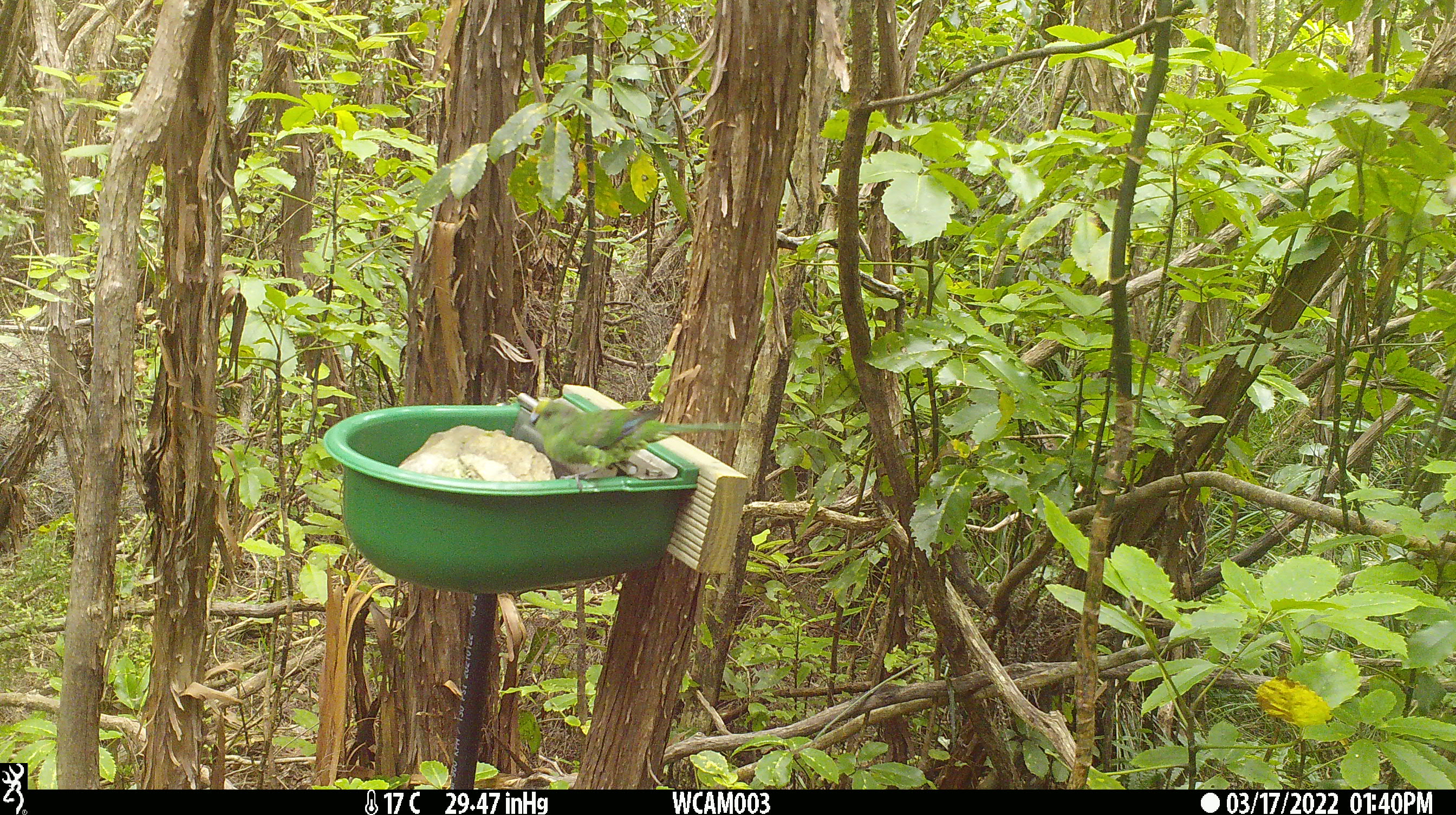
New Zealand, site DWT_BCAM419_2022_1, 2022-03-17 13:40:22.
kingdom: Animalia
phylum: Chordata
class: Aves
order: Psittaciformes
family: Psittaculidae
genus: Cyanoramphus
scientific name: Cyanoramphus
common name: parakeet